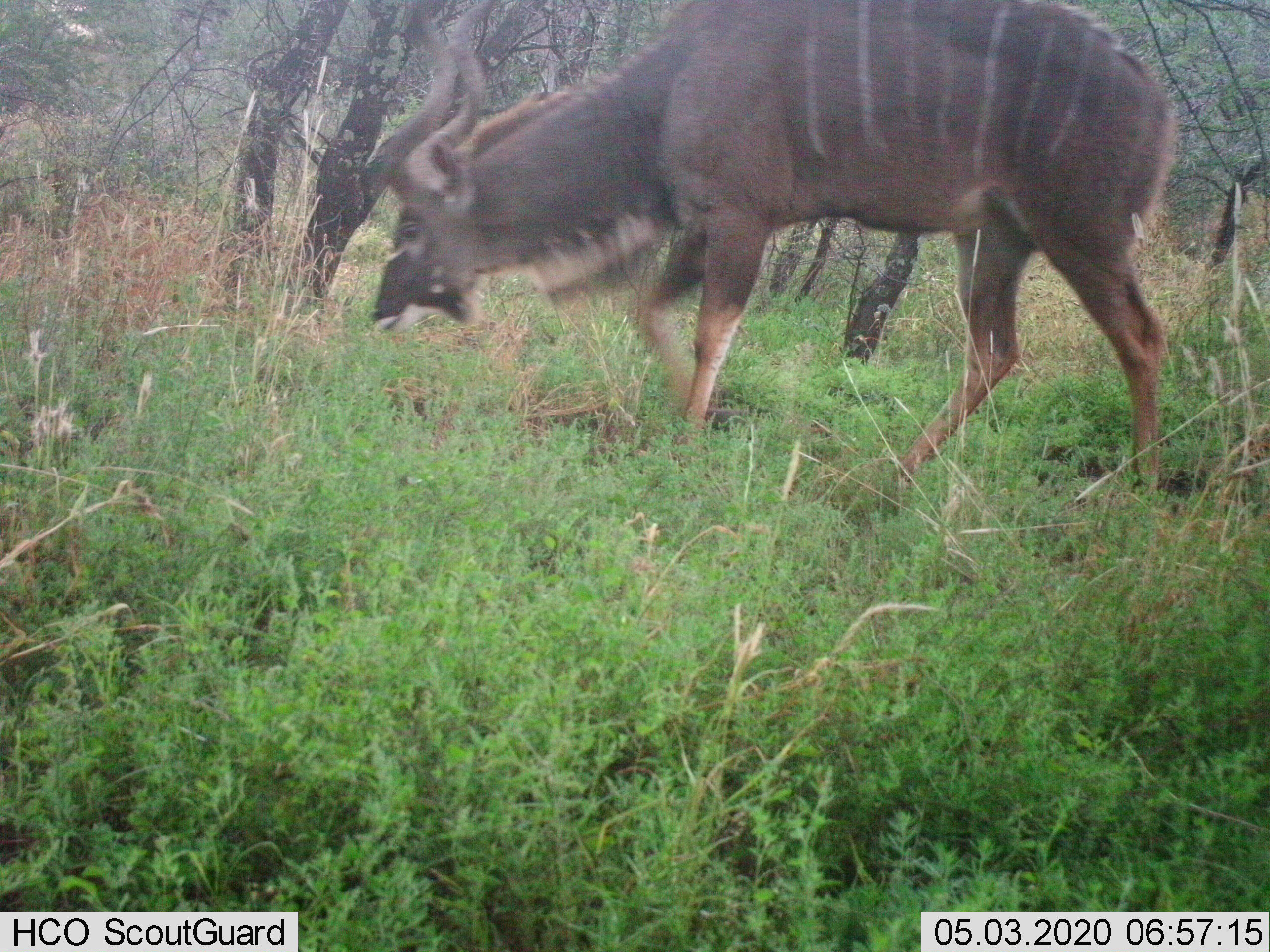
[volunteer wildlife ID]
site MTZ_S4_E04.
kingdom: Animalia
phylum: Chordata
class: Mammalia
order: Artiodactyla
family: Bovidae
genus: Tragelaphus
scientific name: Tragelaphus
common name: kudu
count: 1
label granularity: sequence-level